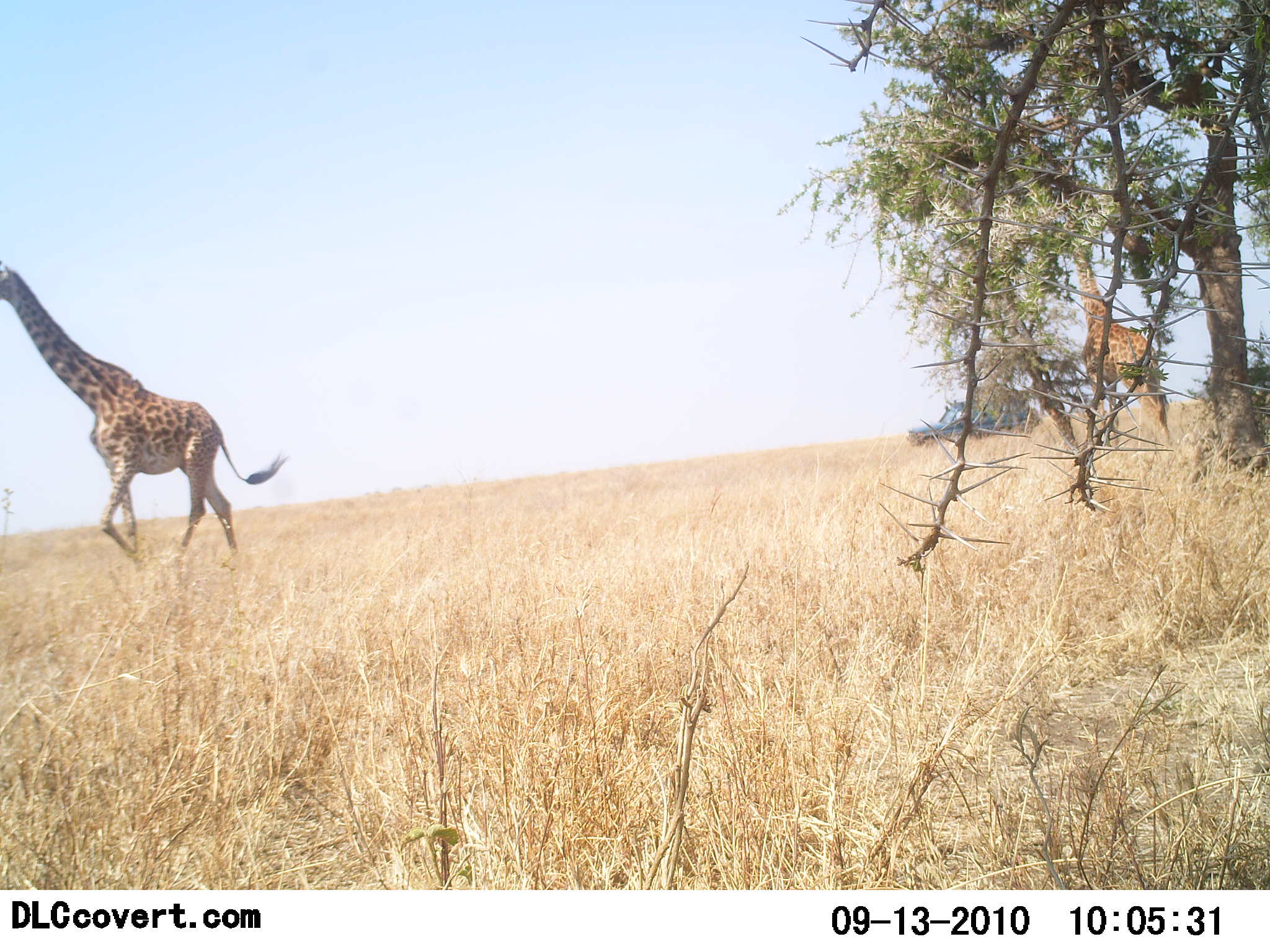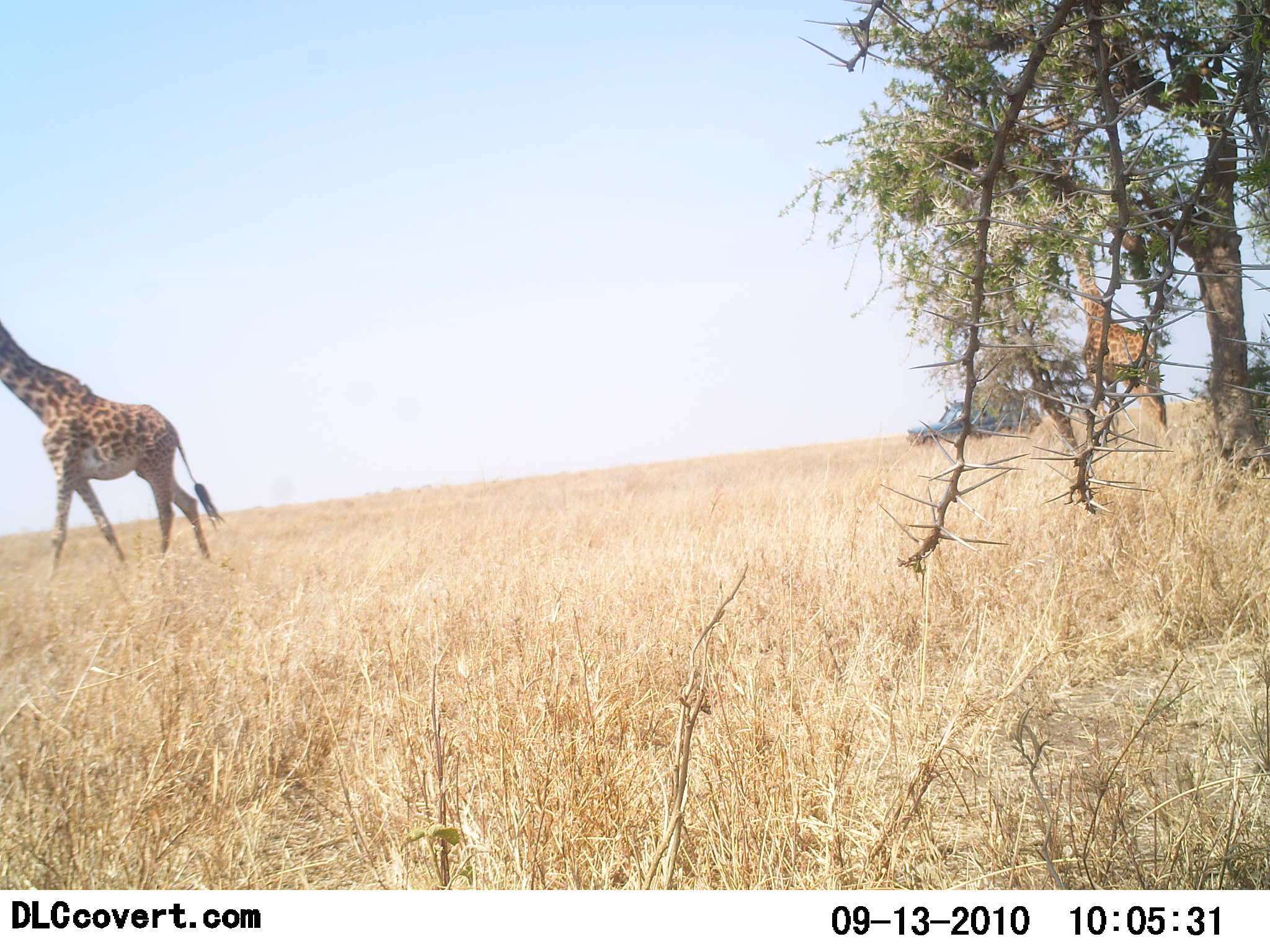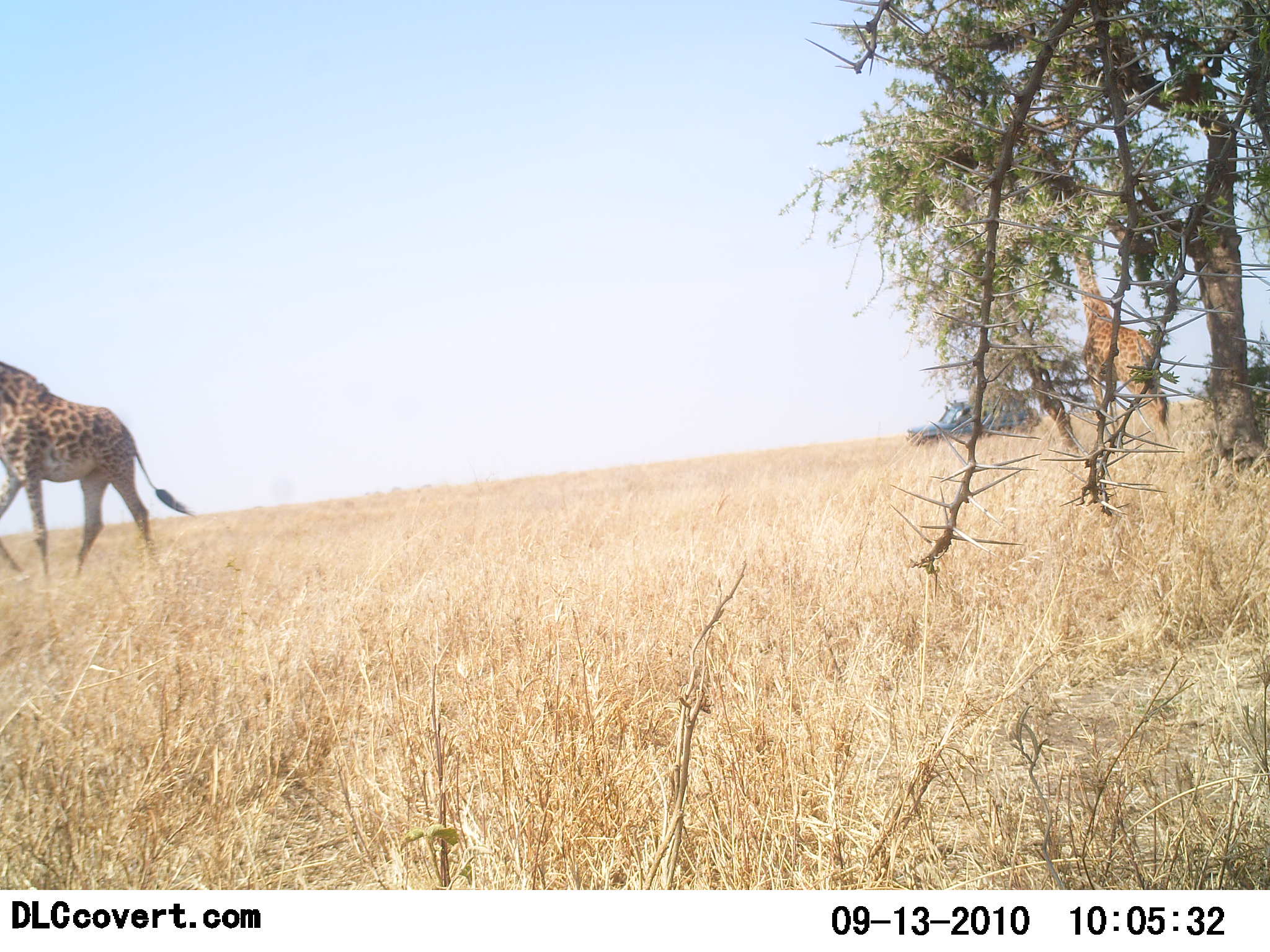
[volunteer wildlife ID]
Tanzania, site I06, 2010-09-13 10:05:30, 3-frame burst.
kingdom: Animalia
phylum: Chordata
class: Mammalia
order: Artiodactyla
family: Giraffidae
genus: Giraffa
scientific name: Giraffa camelopardalis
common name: giraffe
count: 2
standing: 33%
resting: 0%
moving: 90%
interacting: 0%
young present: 5%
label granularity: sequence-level